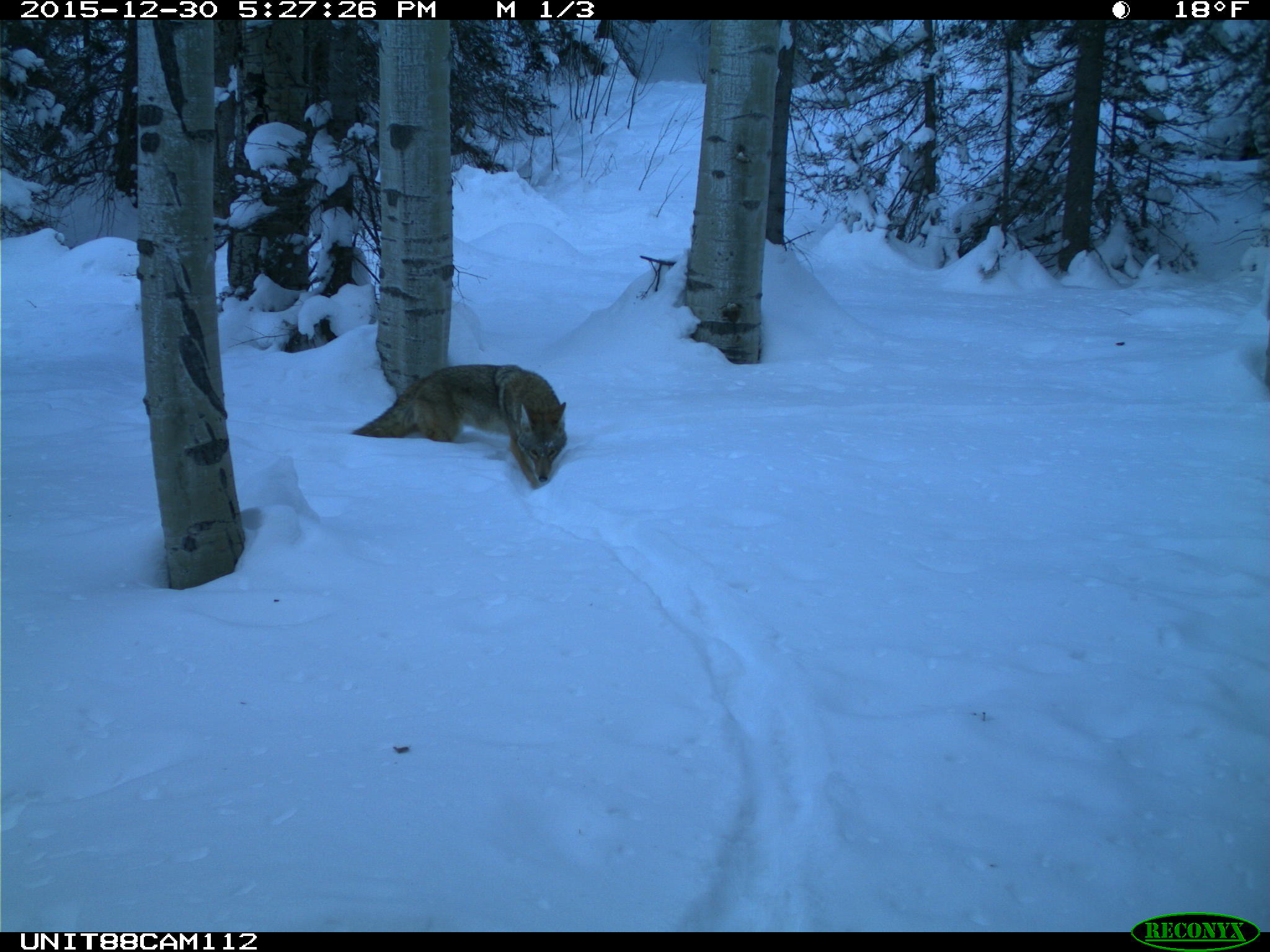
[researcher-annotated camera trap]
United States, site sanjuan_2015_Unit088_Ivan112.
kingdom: Animalia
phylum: Chordata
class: Mammalia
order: Carnivora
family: Canidae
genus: Canis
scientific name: Canis latrans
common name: coyote